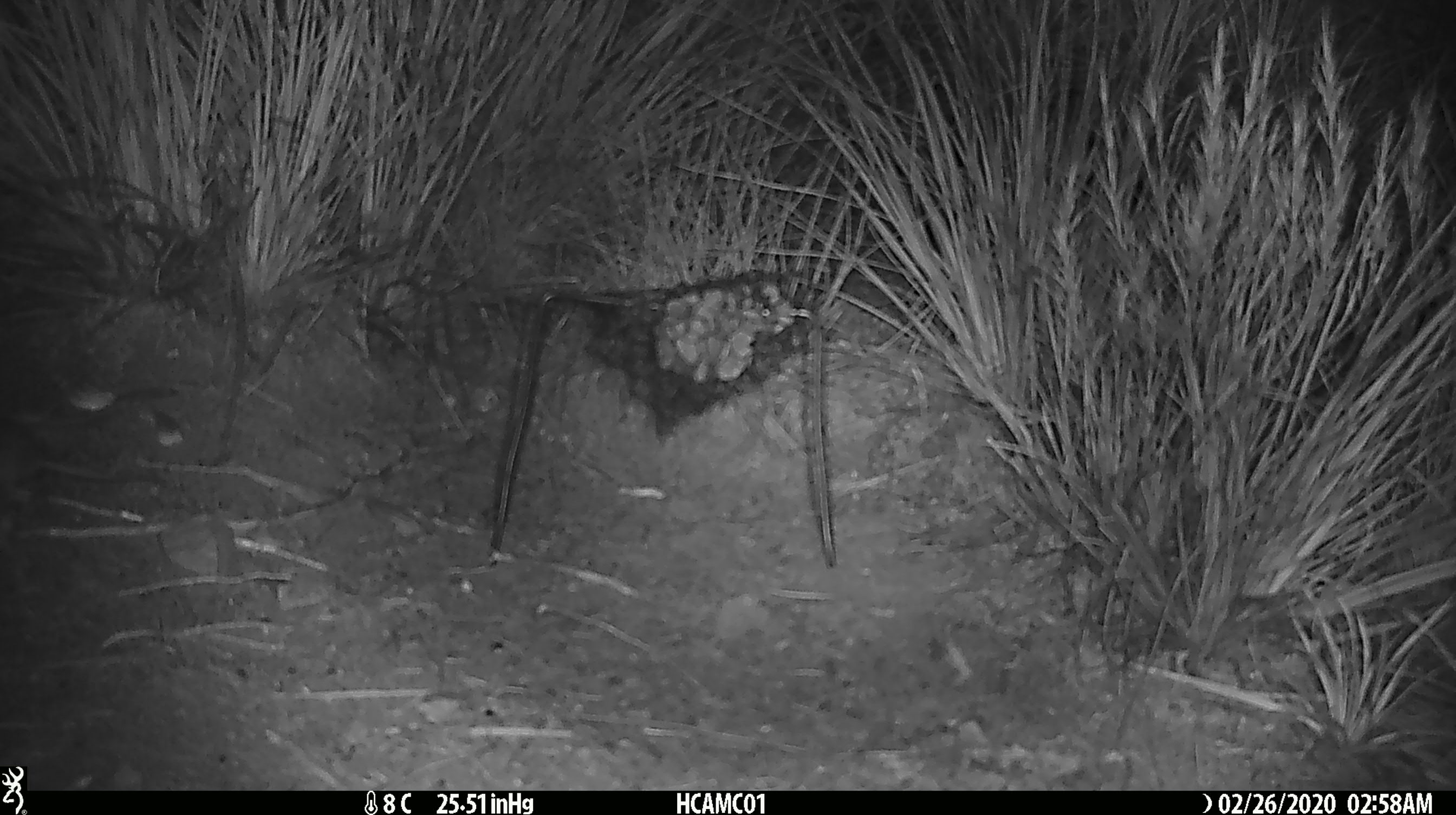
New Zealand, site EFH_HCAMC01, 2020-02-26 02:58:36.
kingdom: Animalia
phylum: Chordata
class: Mammalia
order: Rodentia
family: Muridae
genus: Mus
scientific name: Mus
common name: mouse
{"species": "mouse (Mus)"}